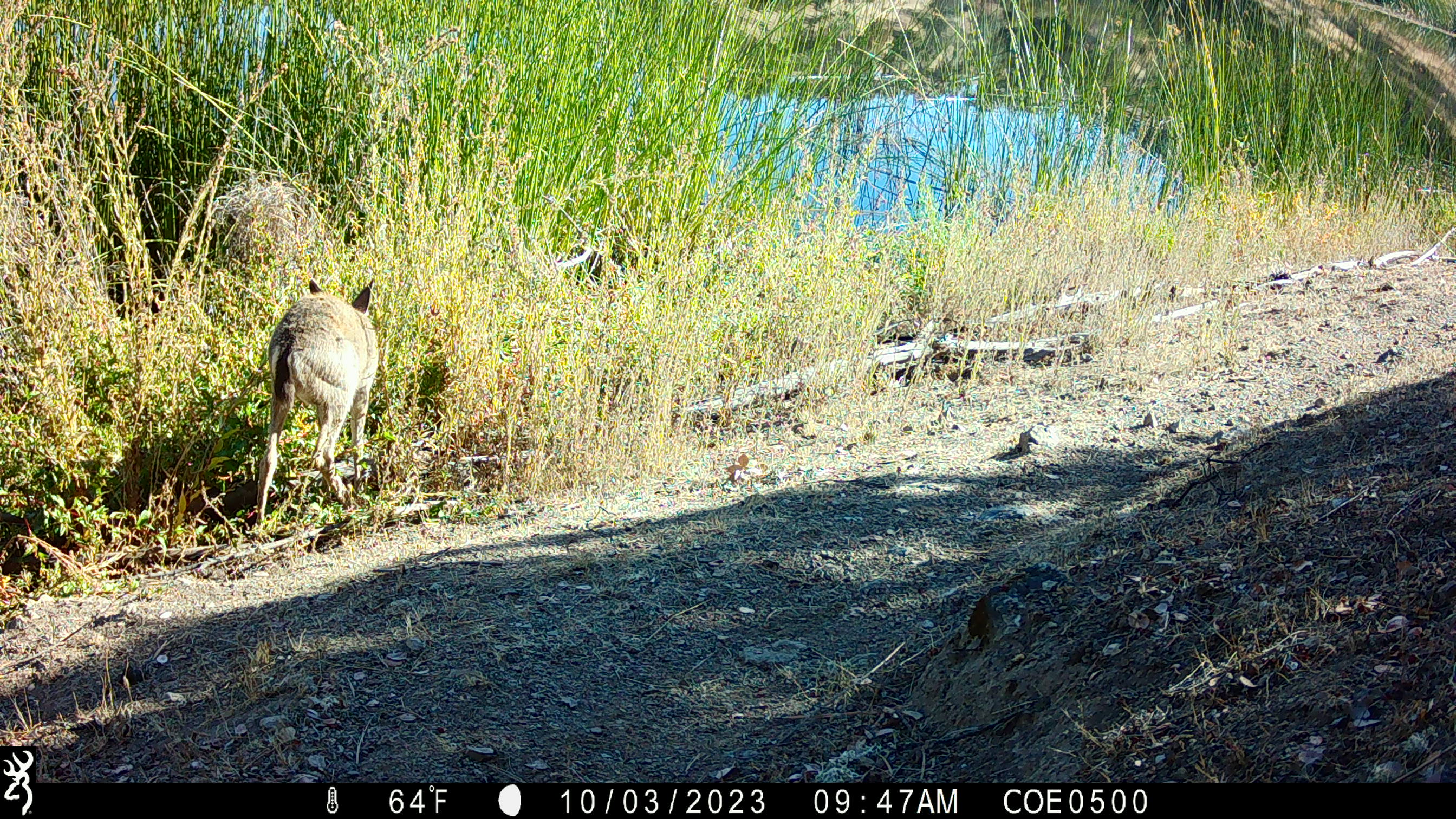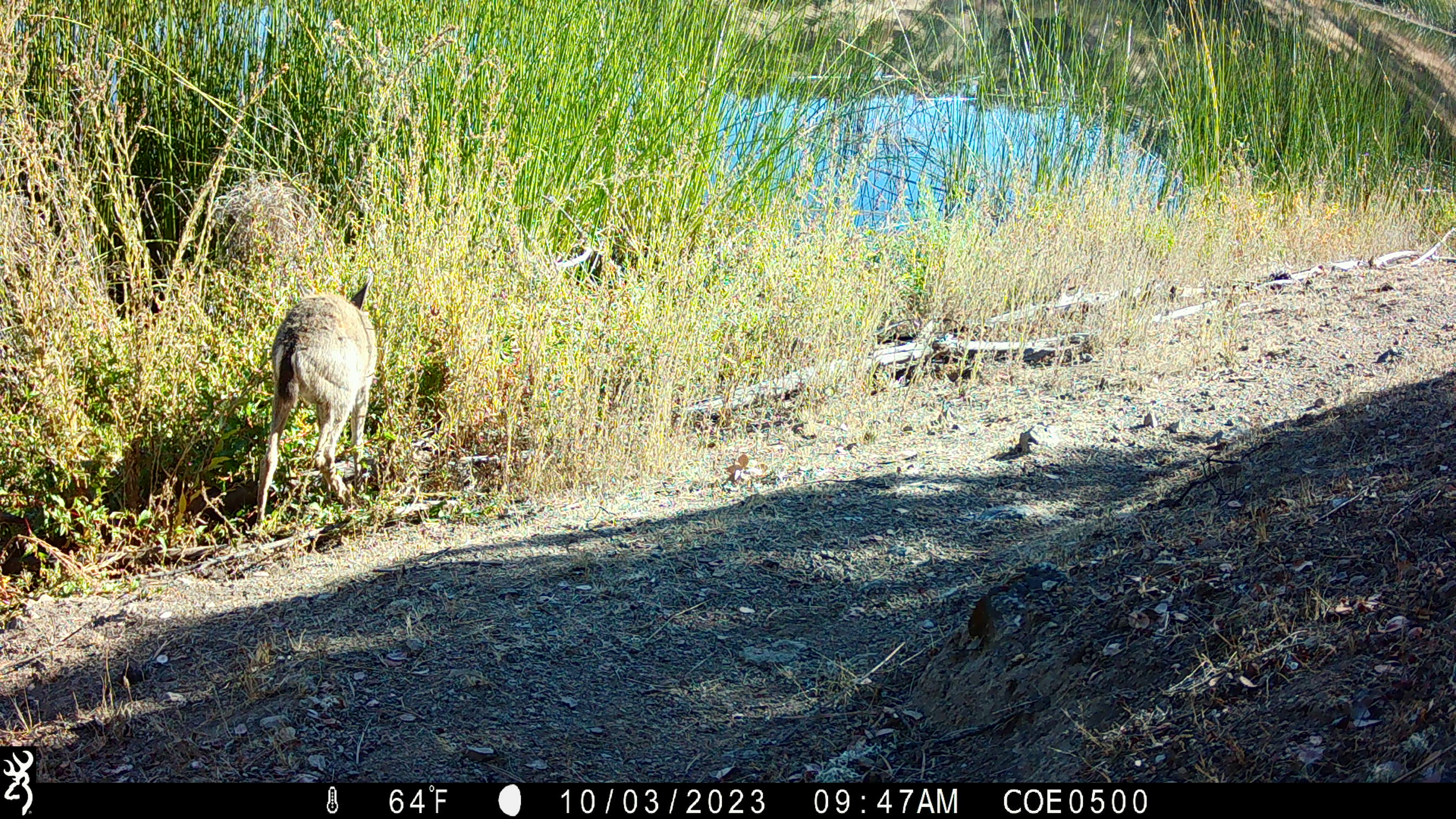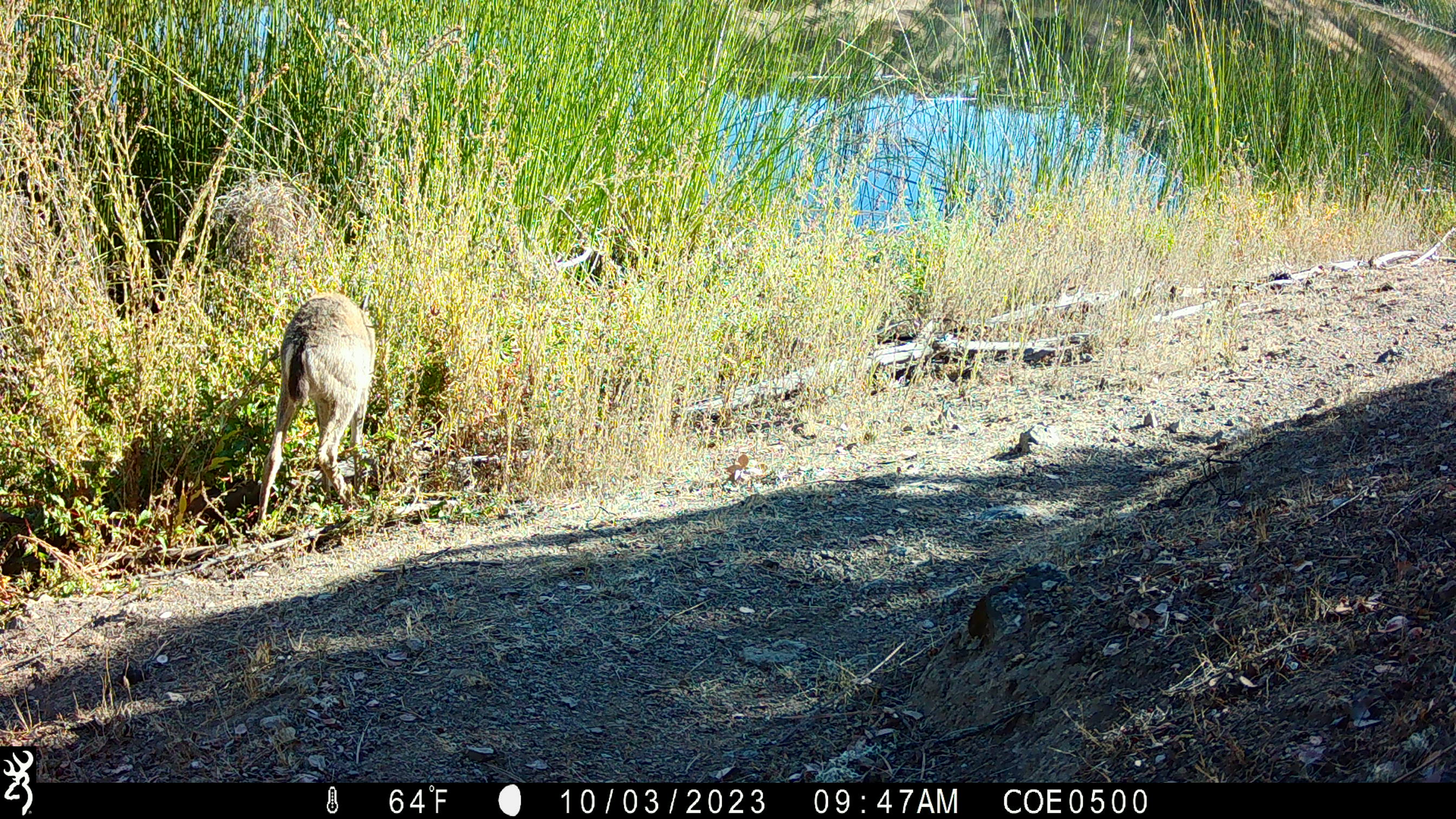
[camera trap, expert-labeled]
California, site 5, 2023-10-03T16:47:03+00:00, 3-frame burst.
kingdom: Animalia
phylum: Chordata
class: Mammalia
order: Artiodactyla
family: Cervidae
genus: Odocoileus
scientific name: Odocoileus hemionus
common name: mule deer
Mule deer (Odocoileus hemionus).